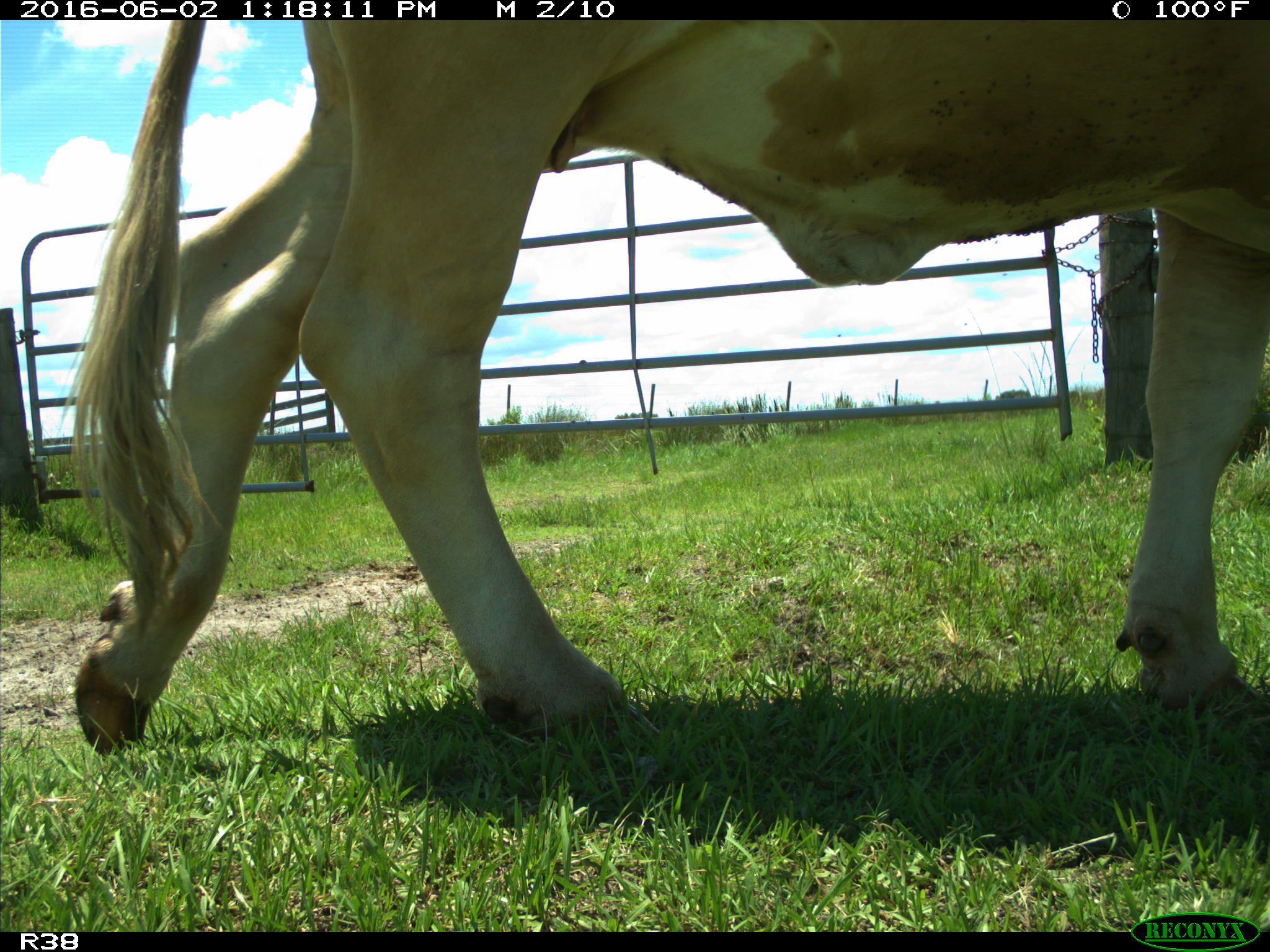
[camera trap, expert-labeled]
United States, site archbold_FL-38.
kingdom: Animalia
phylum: Chordata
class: Mammalia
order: Artiodactyla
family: Bovidae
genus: Bos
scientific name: Bos taurus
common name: domestic cow